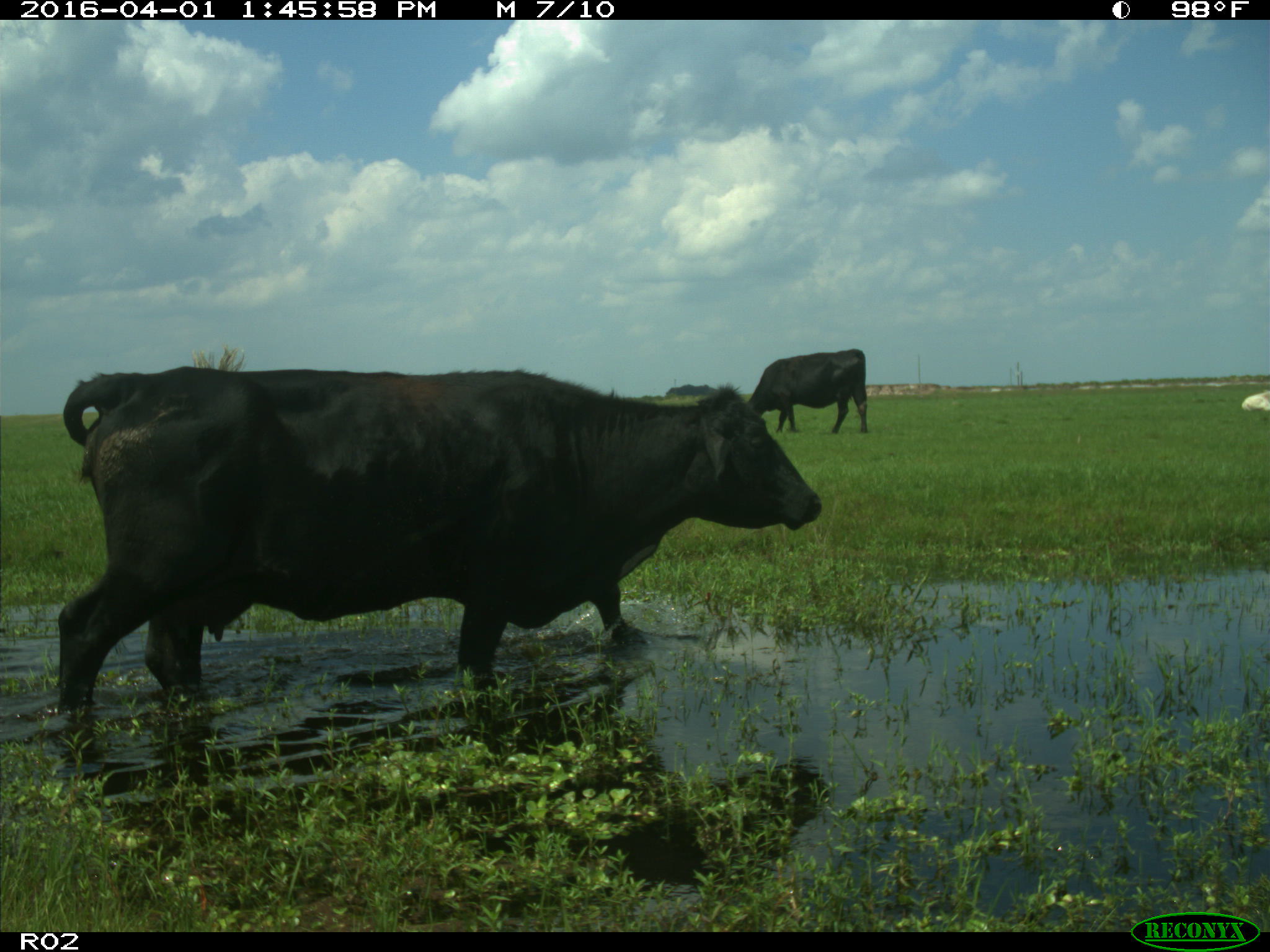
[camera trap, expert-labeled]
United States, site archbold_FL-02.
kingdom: Animalia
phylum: Chordata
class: Mammalia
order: Artiodactyla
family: Bovidae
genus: Bos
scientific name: Bos taurus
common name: domestic cow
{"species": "Bos taurus (domestic cow)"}